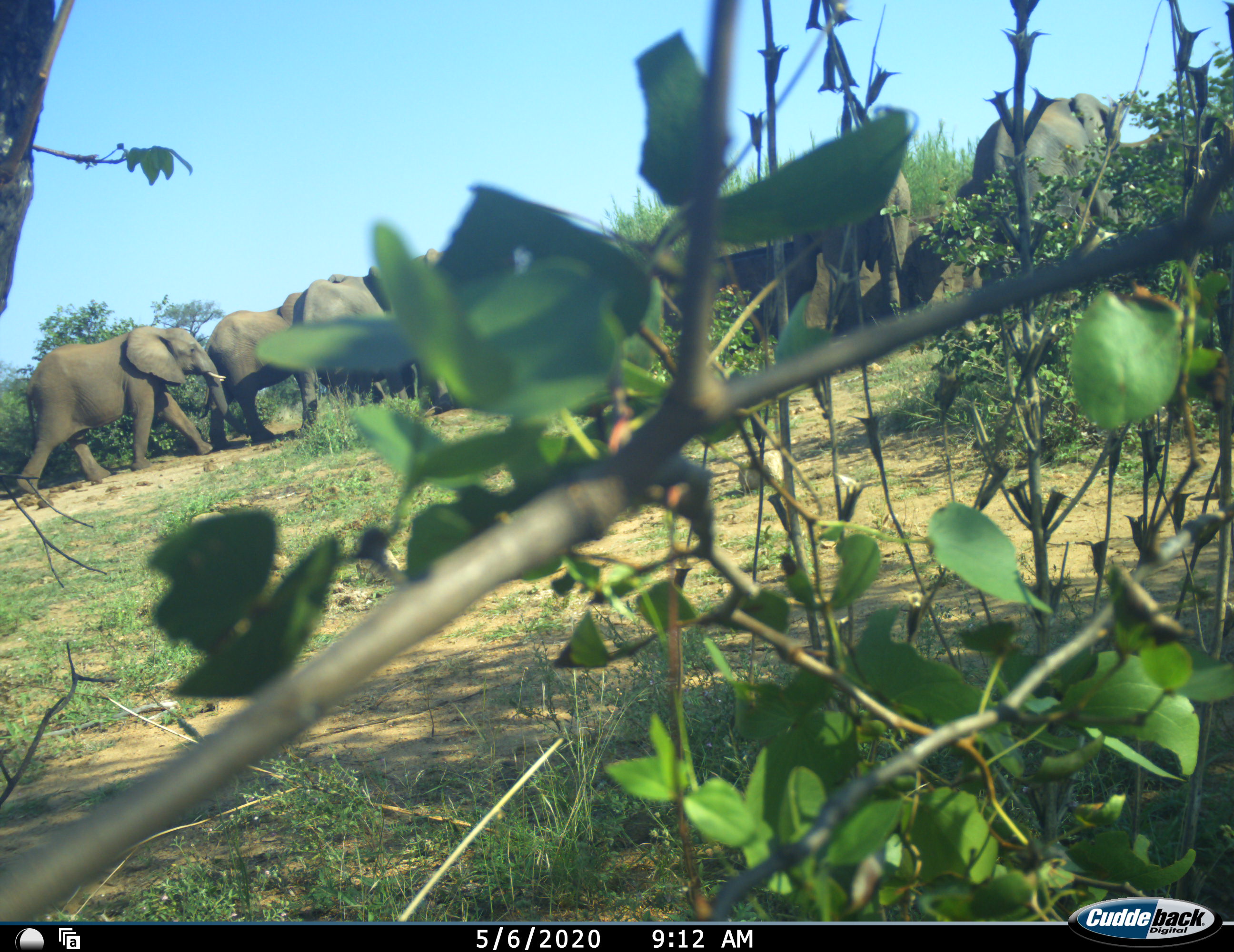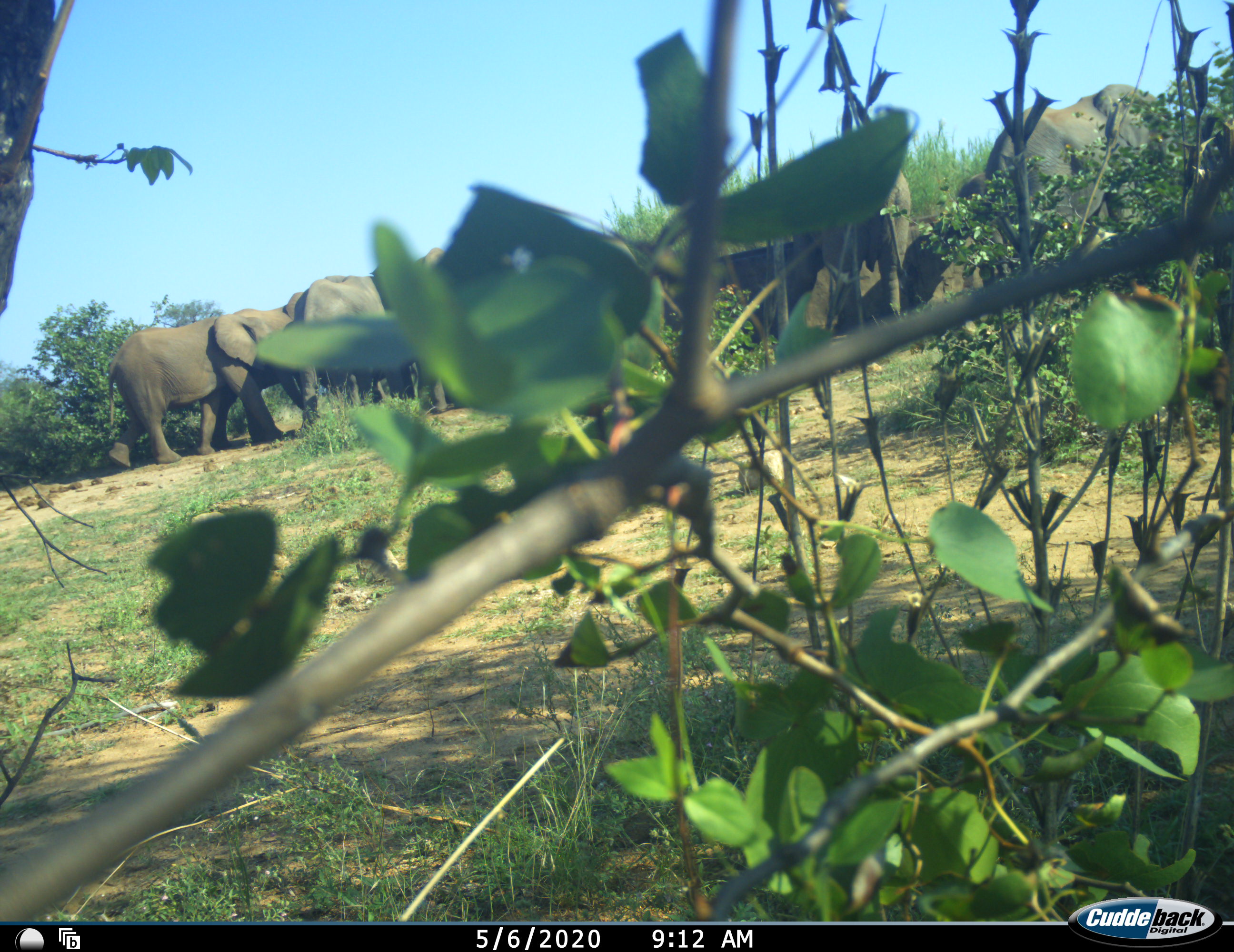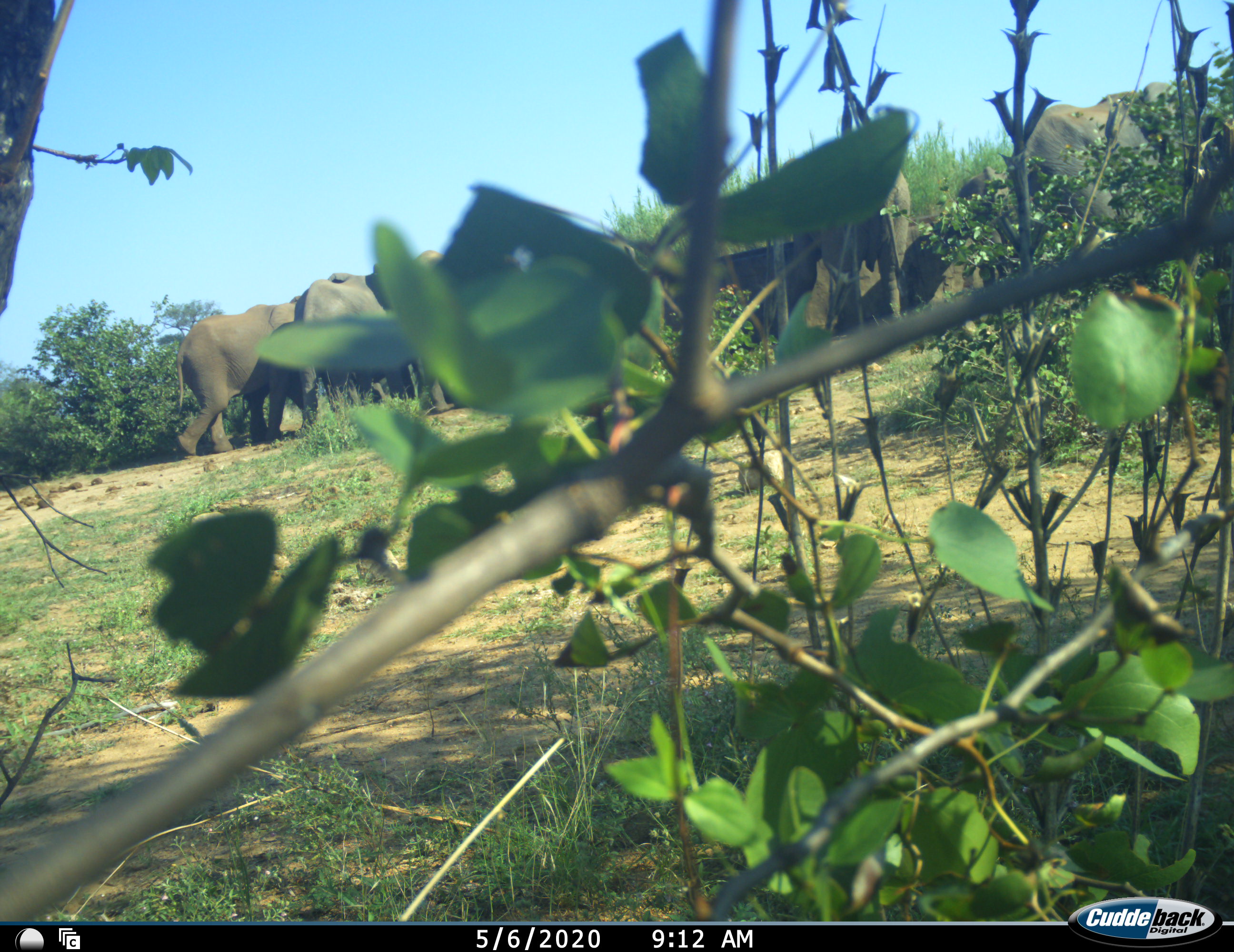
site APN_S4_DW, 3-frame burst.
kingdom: Animalia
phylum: Chordata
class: Mammalia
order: Proboscidea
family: Elephantidae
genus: Loxodonta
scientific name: Loxodonta africana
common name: african bush elephant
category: elephant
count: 6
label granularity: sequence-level